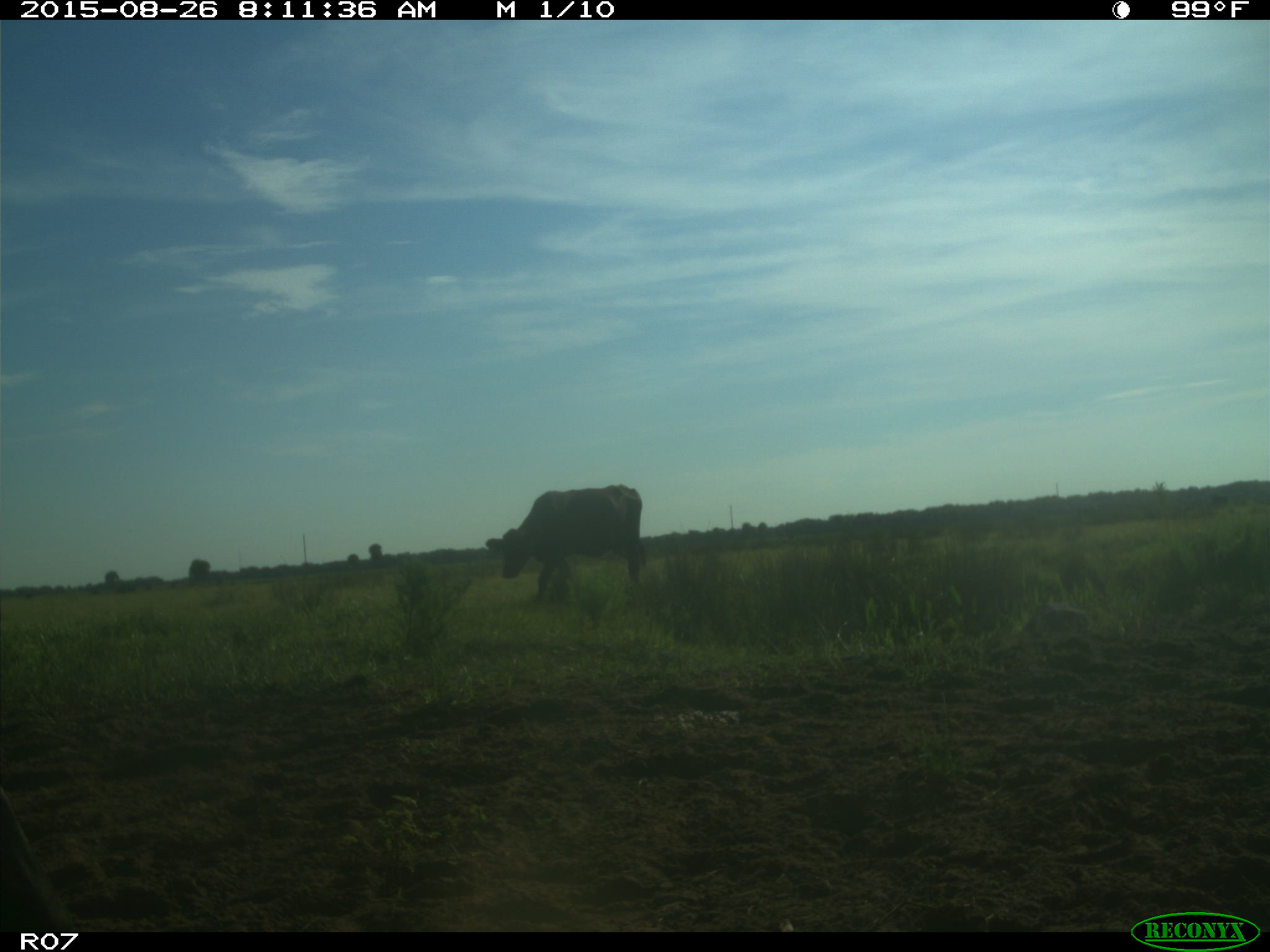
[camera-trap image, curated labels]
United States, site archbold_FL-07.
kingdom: Animalia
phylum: Chordata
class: Mammalia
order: Artiodactyla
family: Bovidae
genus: Bos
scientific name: Bos taurus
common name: domestic cow